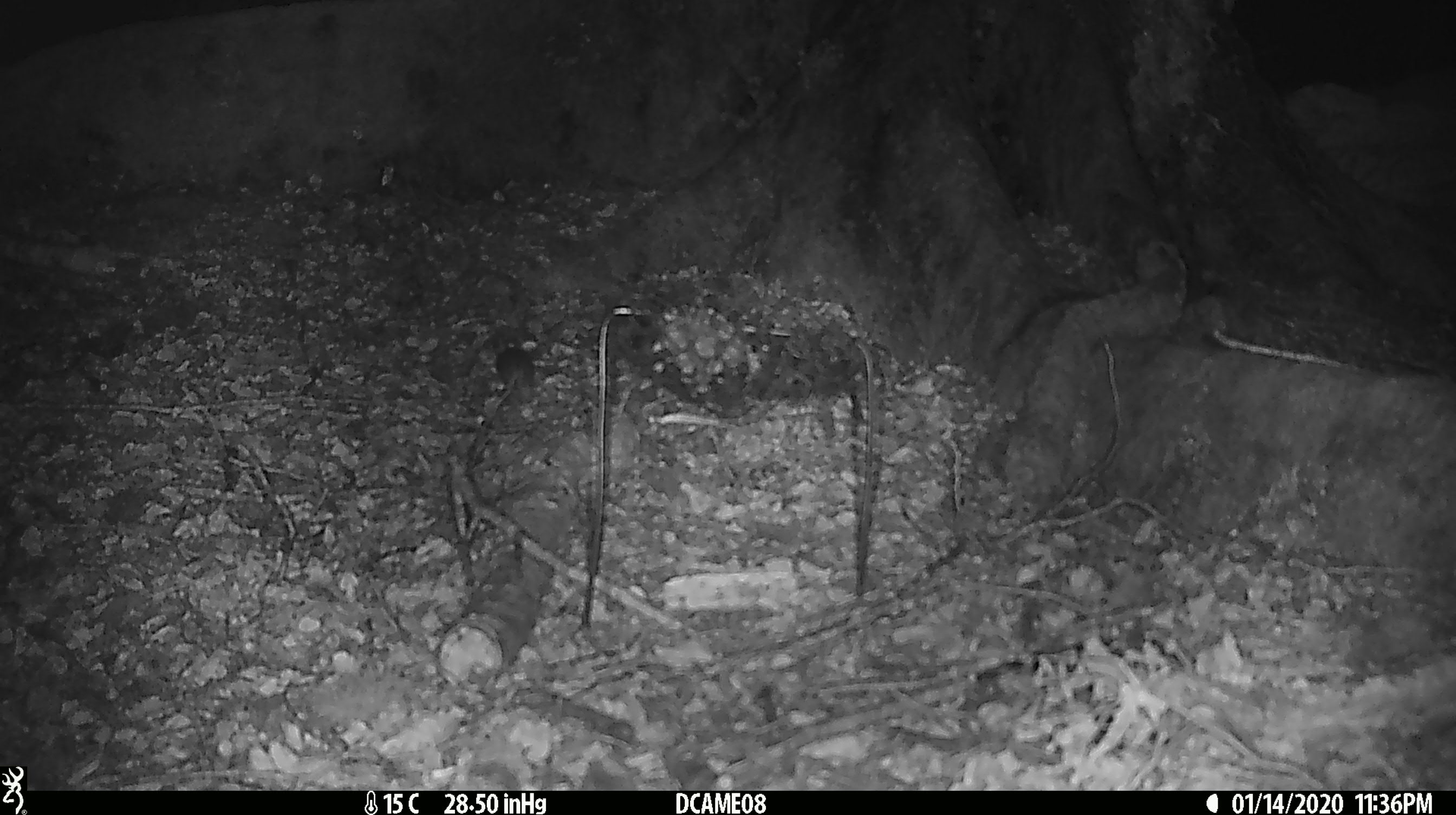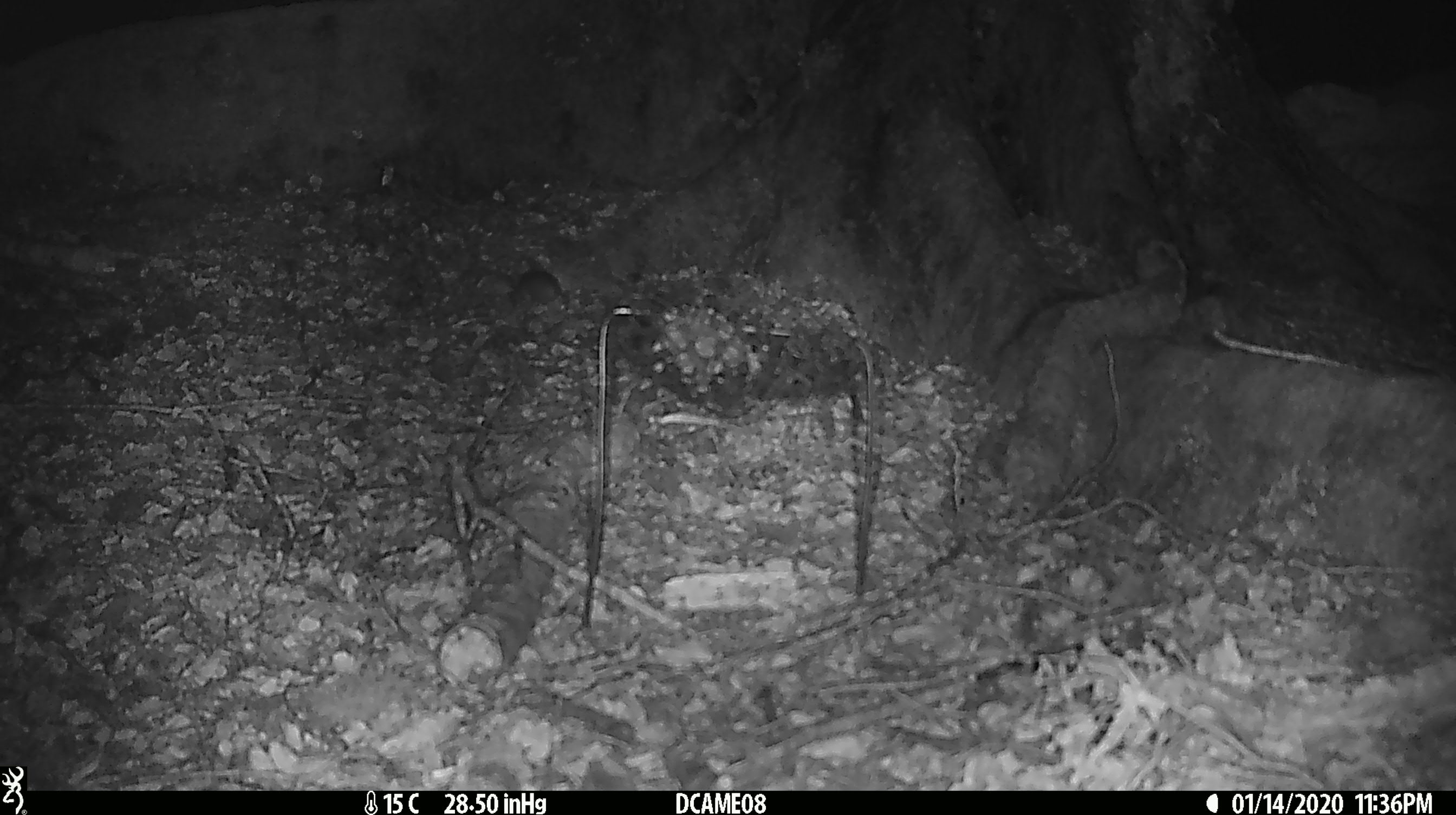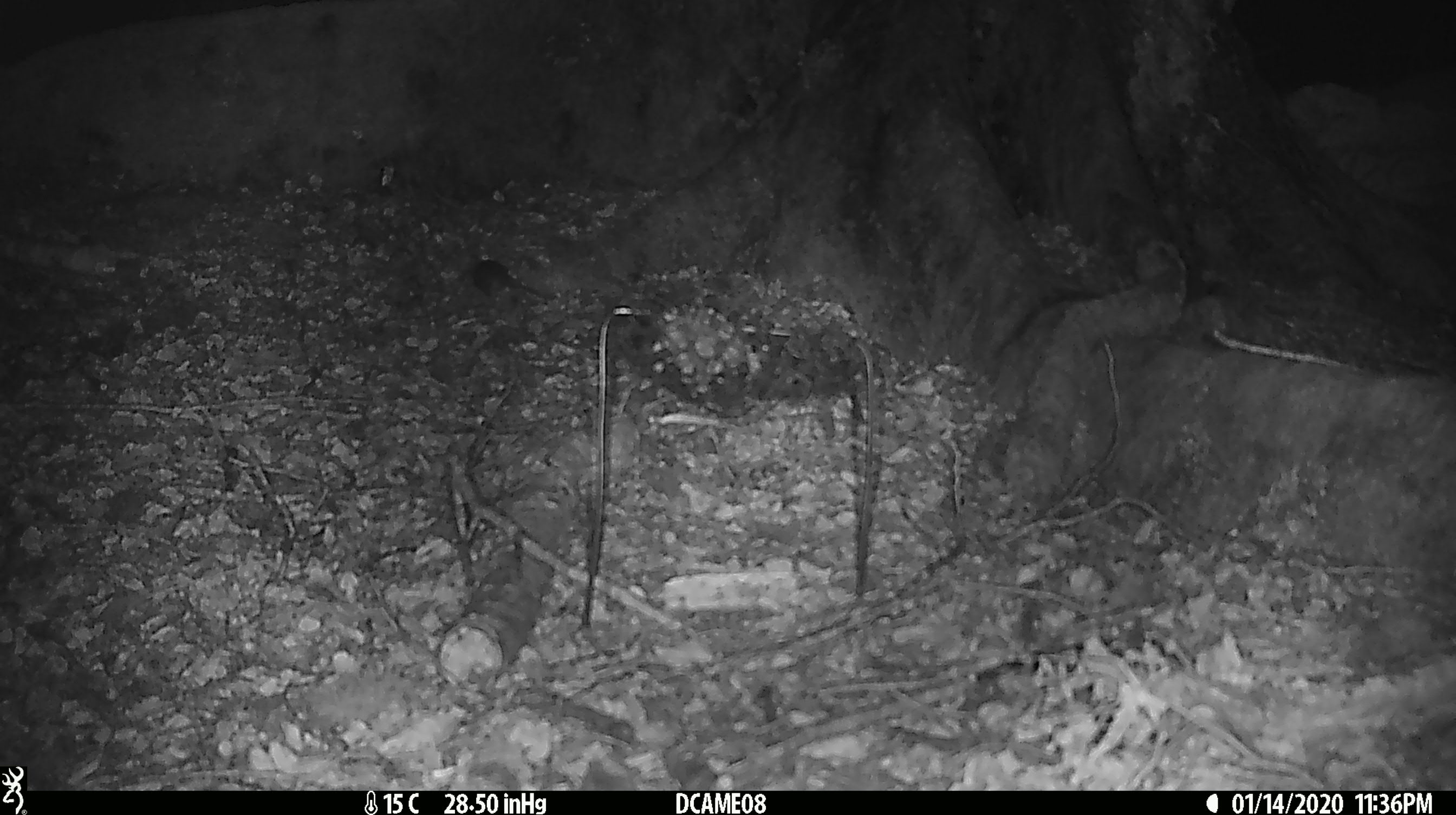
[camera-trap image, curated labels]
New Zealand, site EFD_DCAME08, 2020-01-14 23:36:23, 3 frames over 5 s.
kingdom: Animalia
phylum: Chordata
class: Mammalia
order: Rodentia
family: Muridae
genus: Mus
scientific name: Mus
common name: mouse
Mouse (Mus).